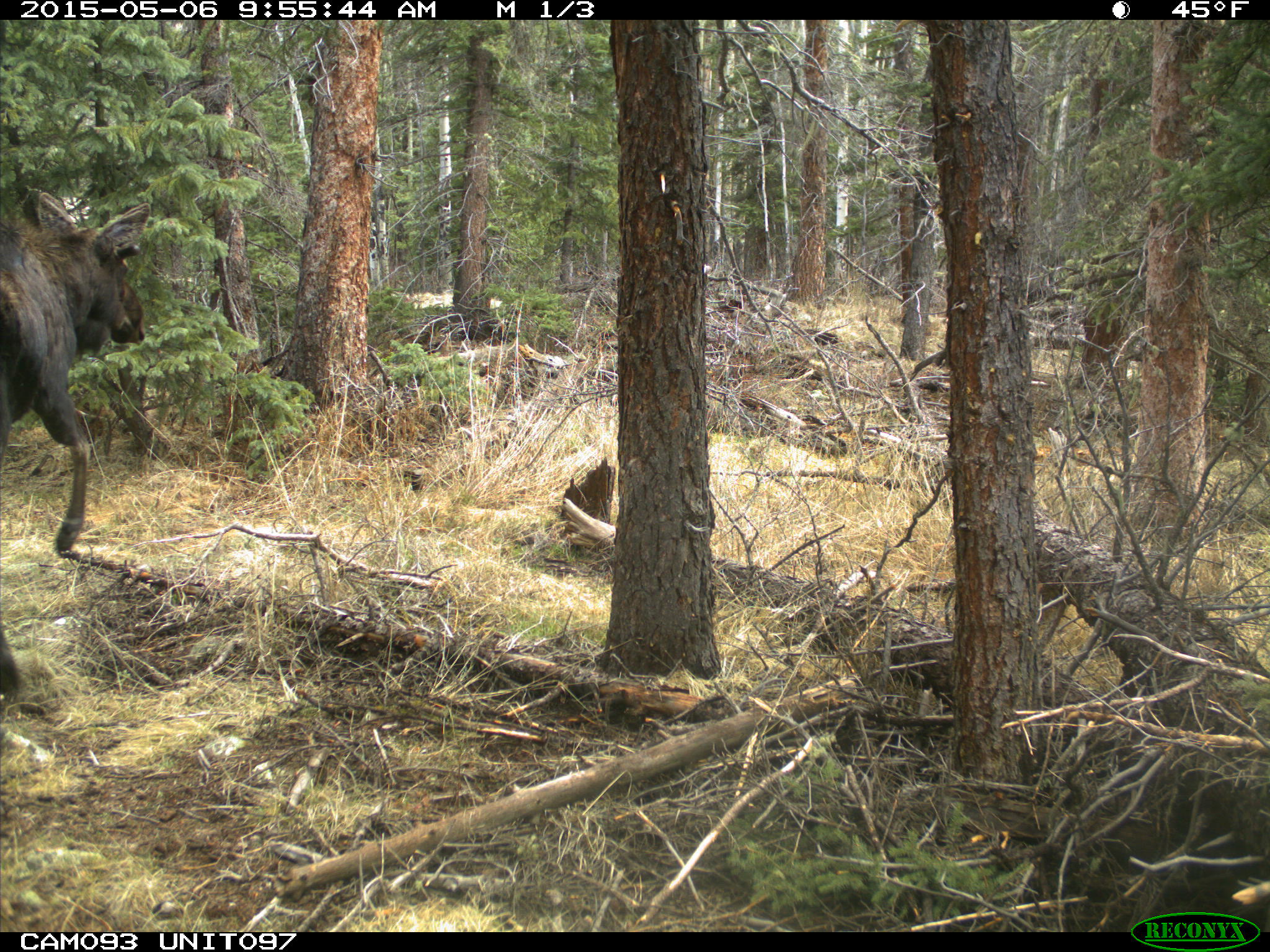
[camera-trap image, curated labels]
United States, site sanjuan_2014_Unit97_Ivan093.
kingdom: Animalia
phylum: Chordata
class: Mammalia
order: Artiodactyla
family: Cervidae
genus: Alces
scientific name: Alces alces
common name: moose